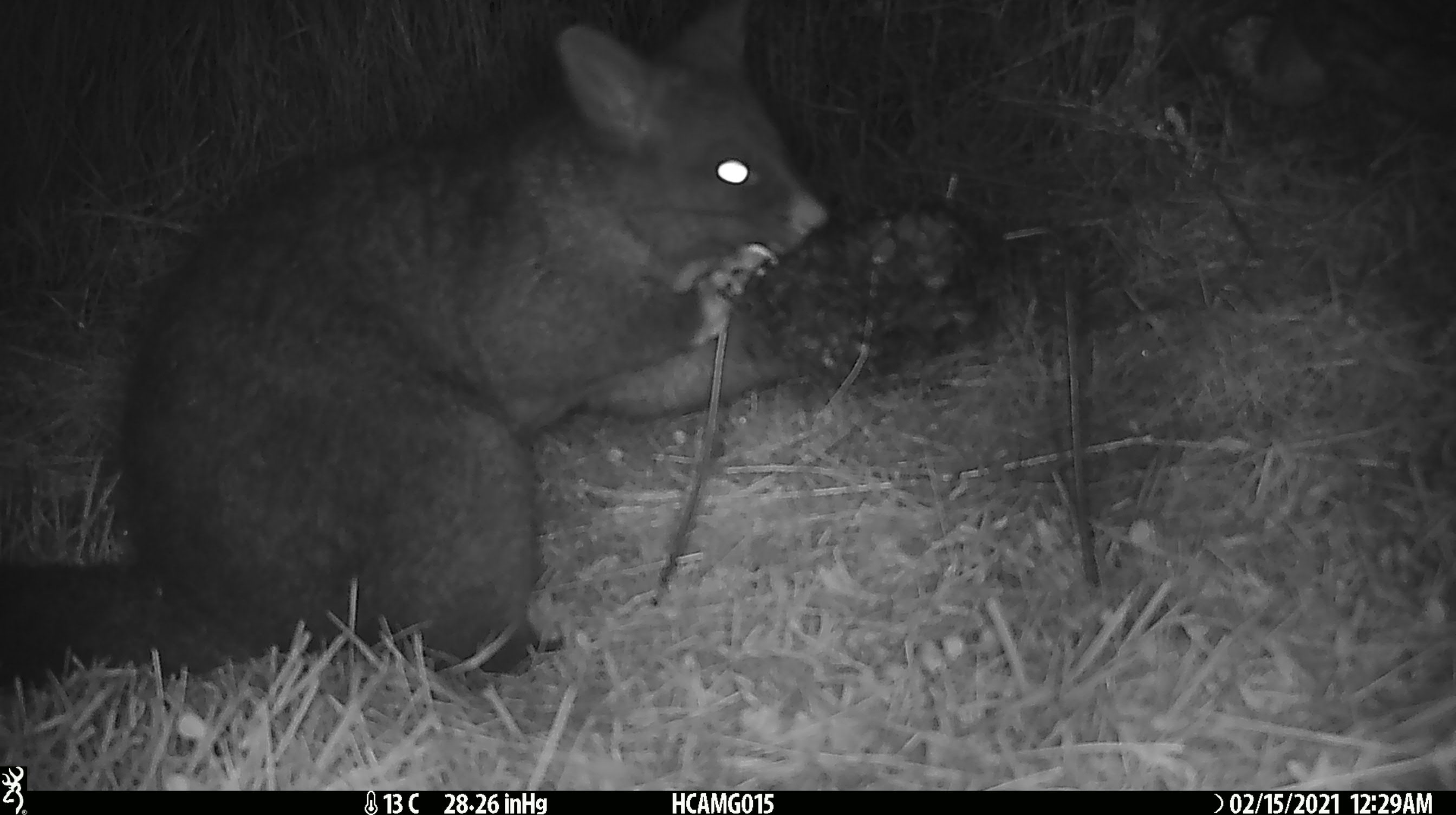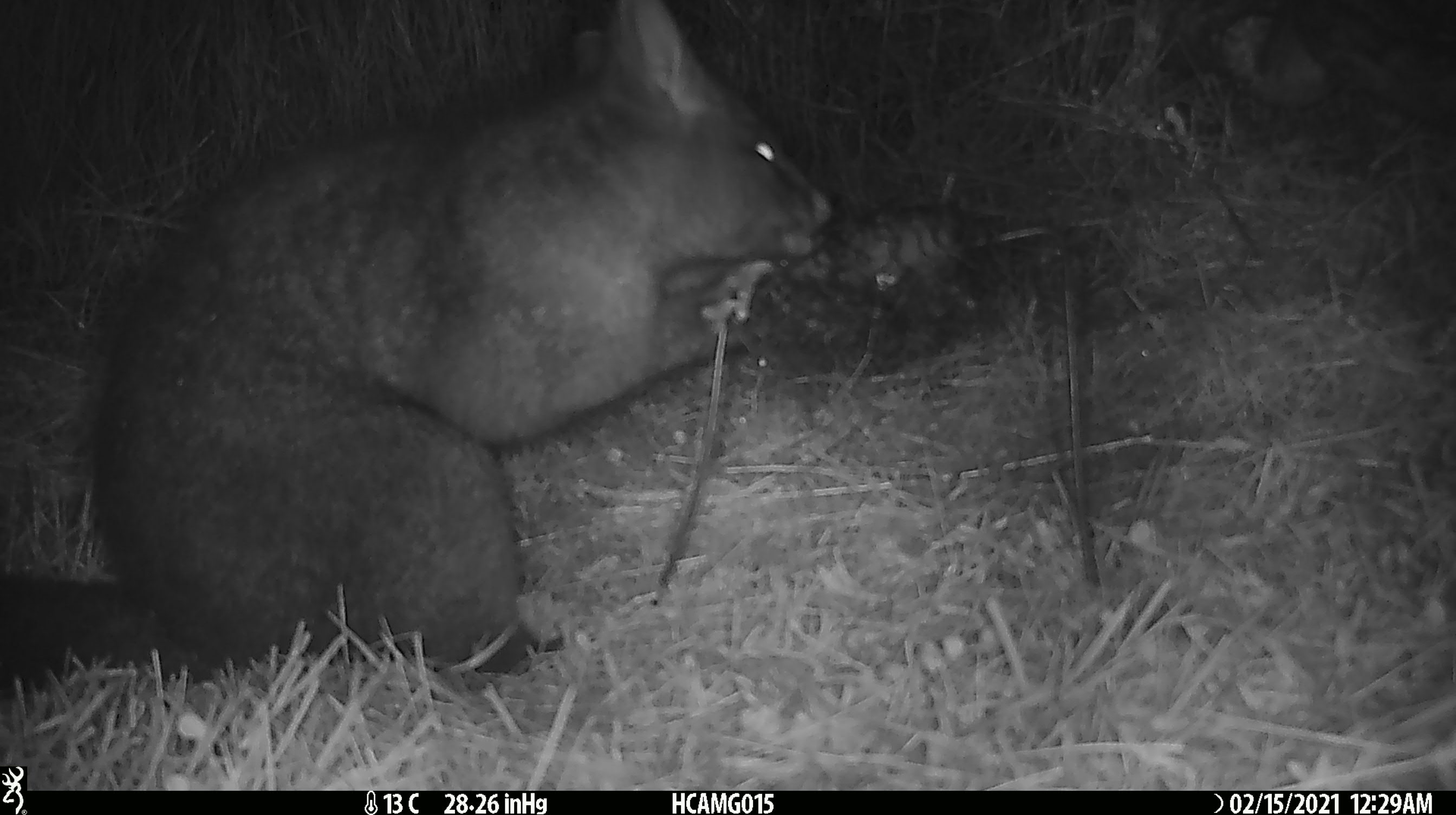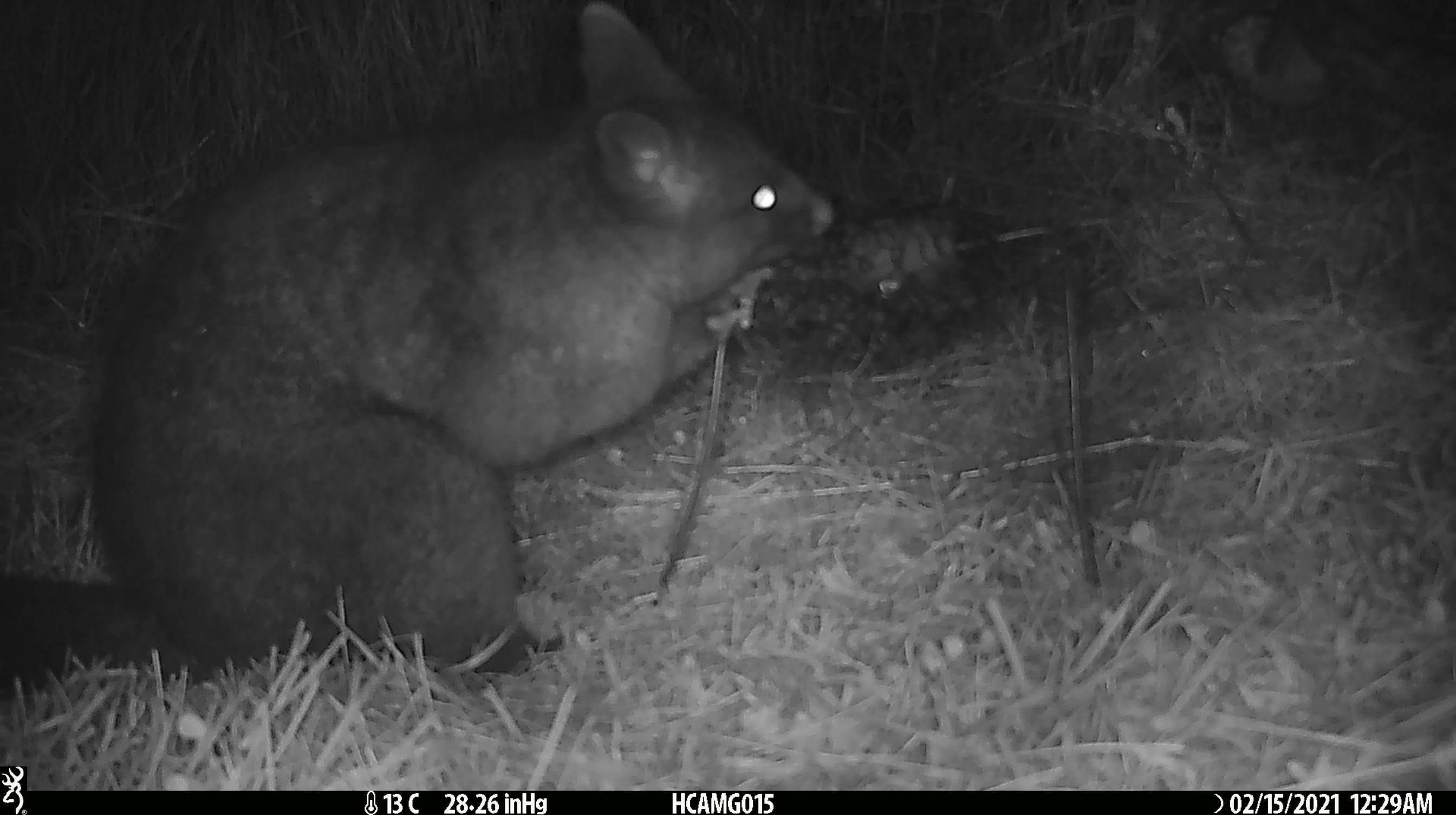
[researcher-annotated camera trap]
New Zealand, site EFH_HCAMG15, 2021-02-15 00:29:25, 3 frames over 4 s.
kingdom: Animalia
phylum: Chordata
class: Mammalia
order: Diprotodontia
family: Phalangeridae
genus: Trichosurus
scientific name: Trichosurus vulpecula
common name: common brushtail possum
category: possum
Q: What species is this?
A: Possum (common brushtail possum) (Trichosurus vulpecula).